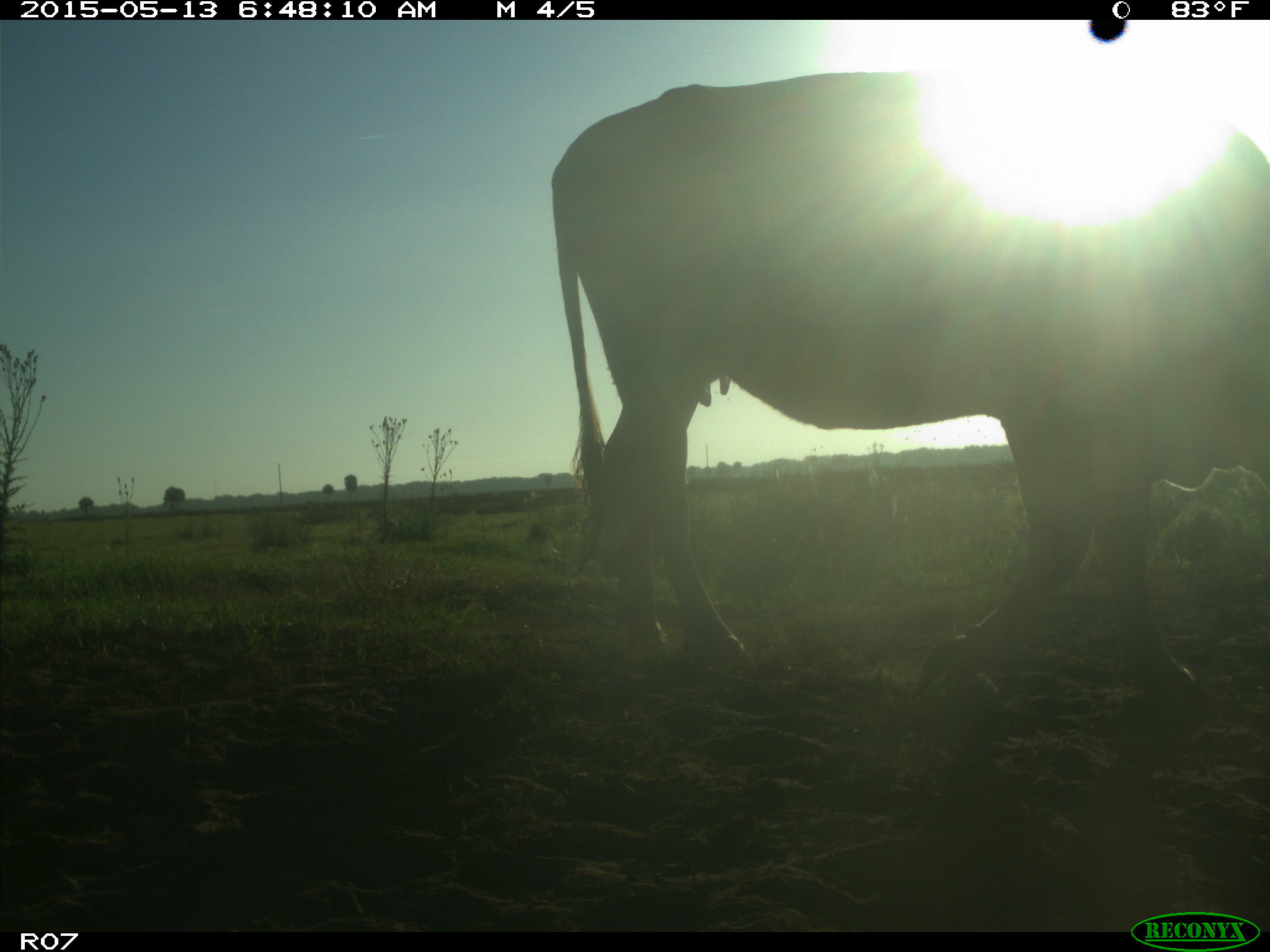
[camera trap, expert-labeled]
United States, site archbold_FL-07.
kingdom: Animalia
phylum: Chordata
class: Mammalia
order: Artiodactyla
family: Bovidae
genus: Bos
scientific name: Bos taurus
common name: domestic cow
Bos taurus (domestic cow).